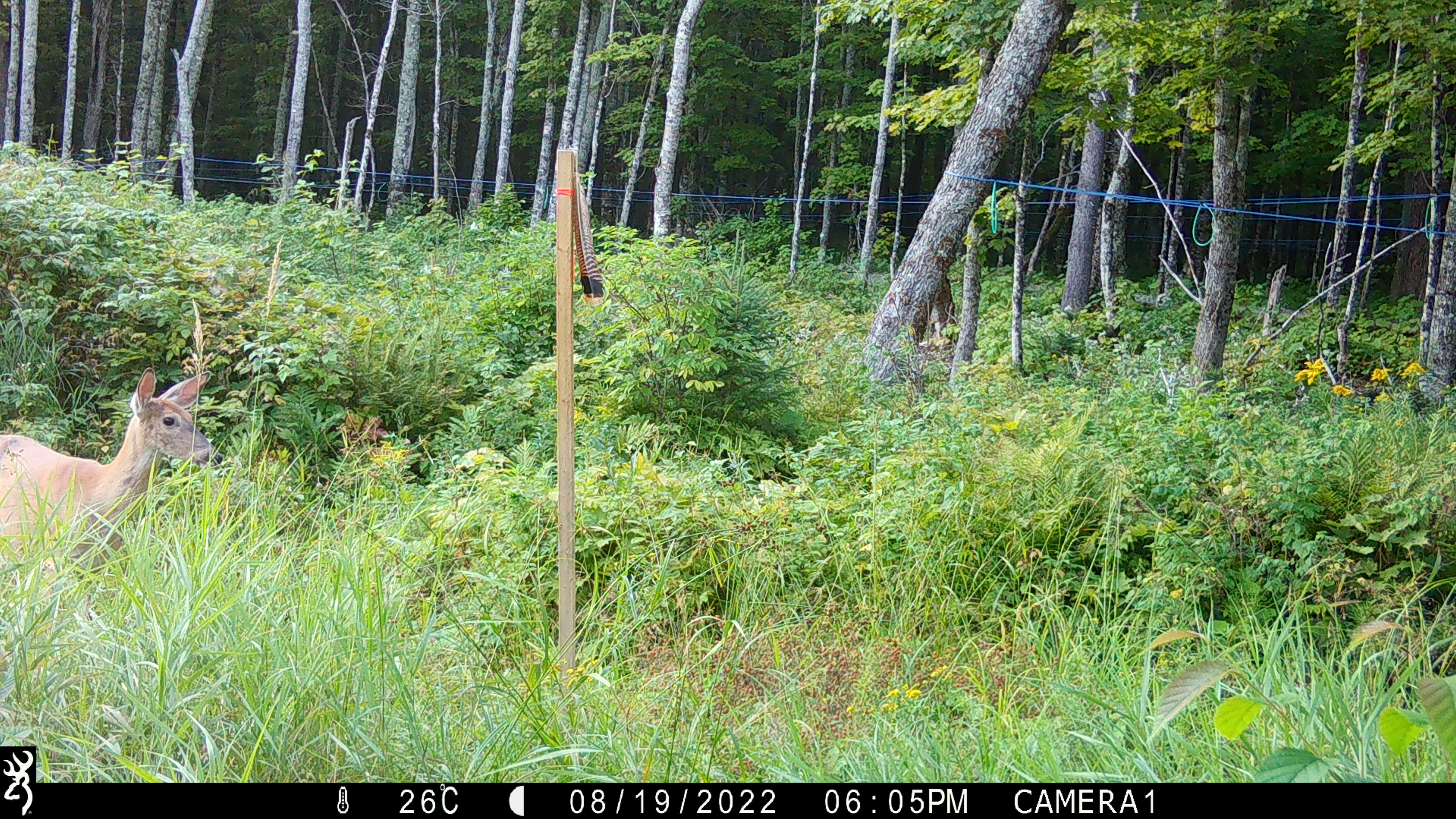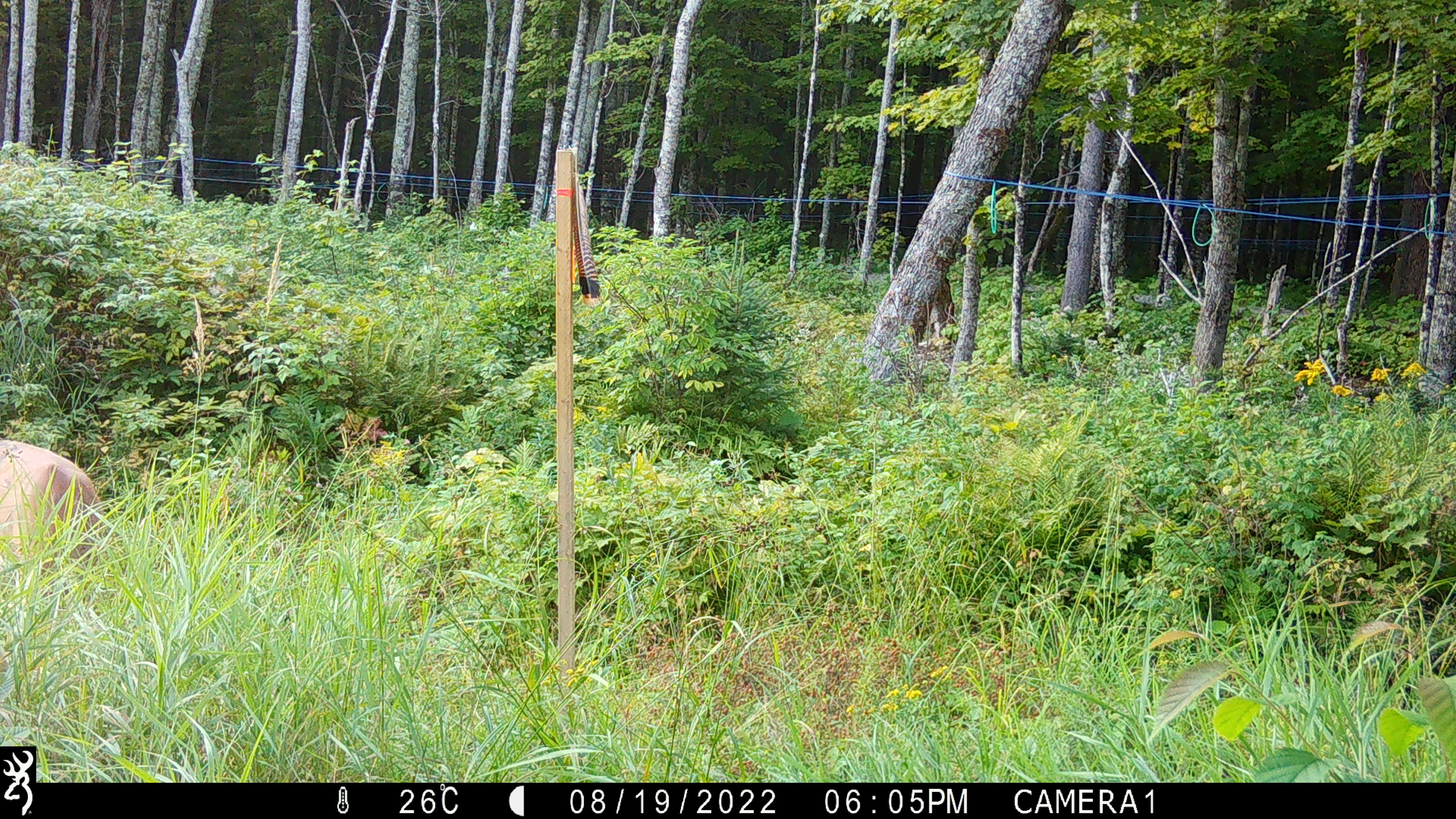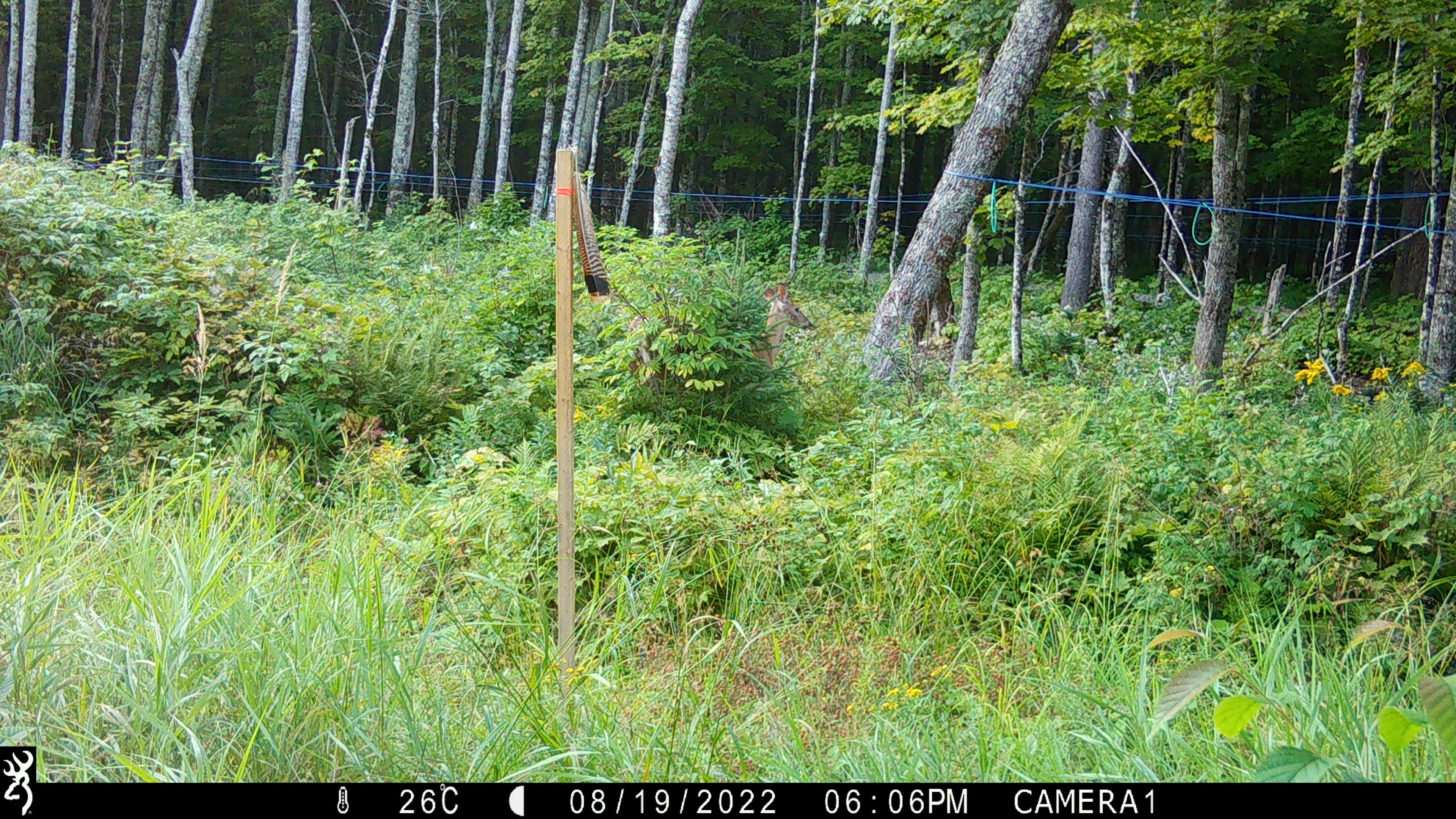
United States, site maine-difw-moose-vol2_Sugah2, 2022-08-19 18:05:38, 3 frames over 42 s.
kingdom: Animalia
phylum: Chordata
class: Mammalia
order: Artiodactyla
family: Cervidae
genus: Odocoileus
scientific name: Odocoileus virginianus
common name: white-tailed deer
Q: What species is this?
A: White-tailed deer (Odocoileus virginianus).